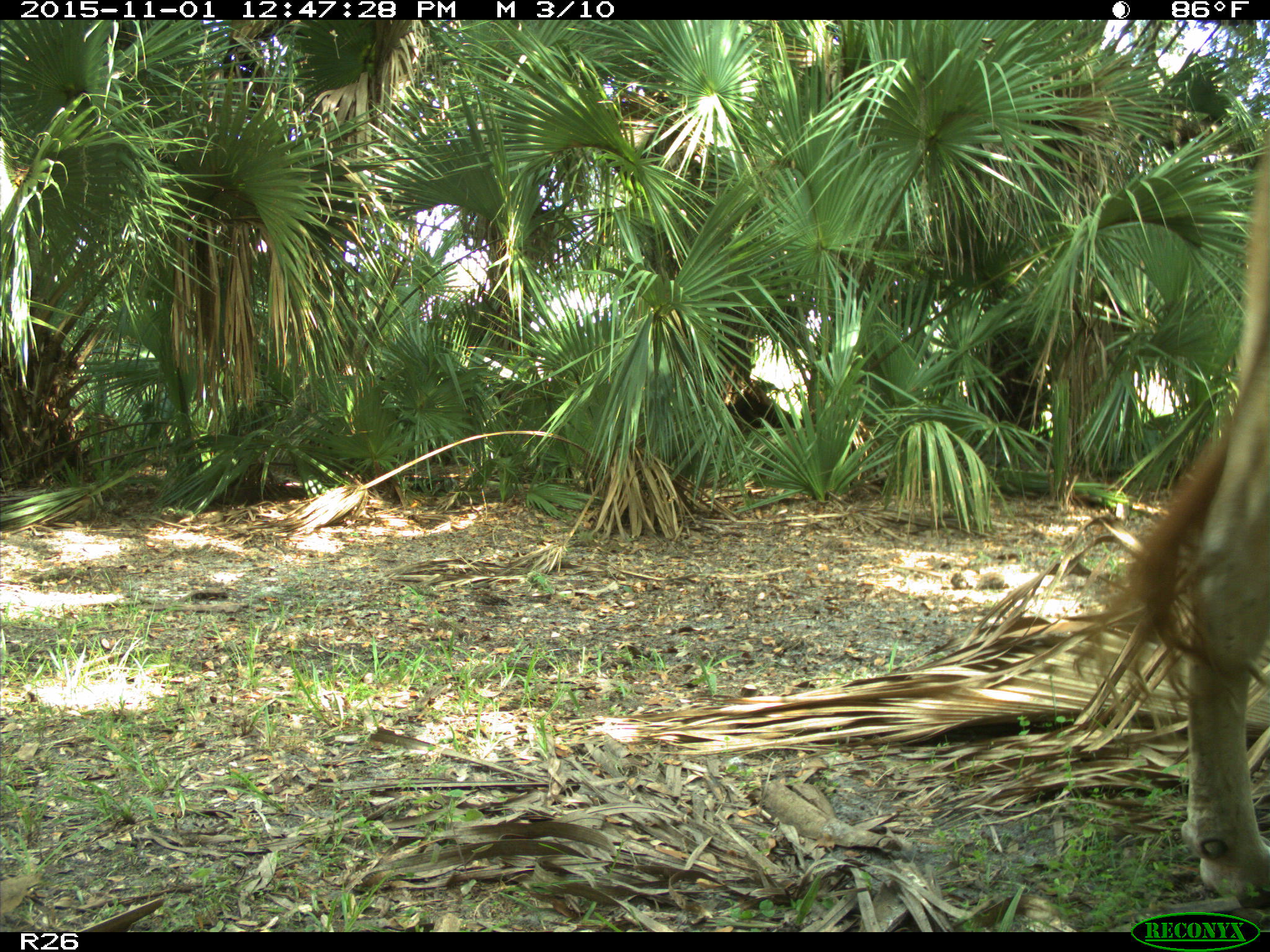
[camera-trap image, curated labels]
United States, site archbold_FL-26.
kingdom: Animalia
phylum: Chordata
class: Mammalia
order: Artiodactyla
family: Bovidae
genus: Bos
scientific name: Bos taurus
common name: domestic cow